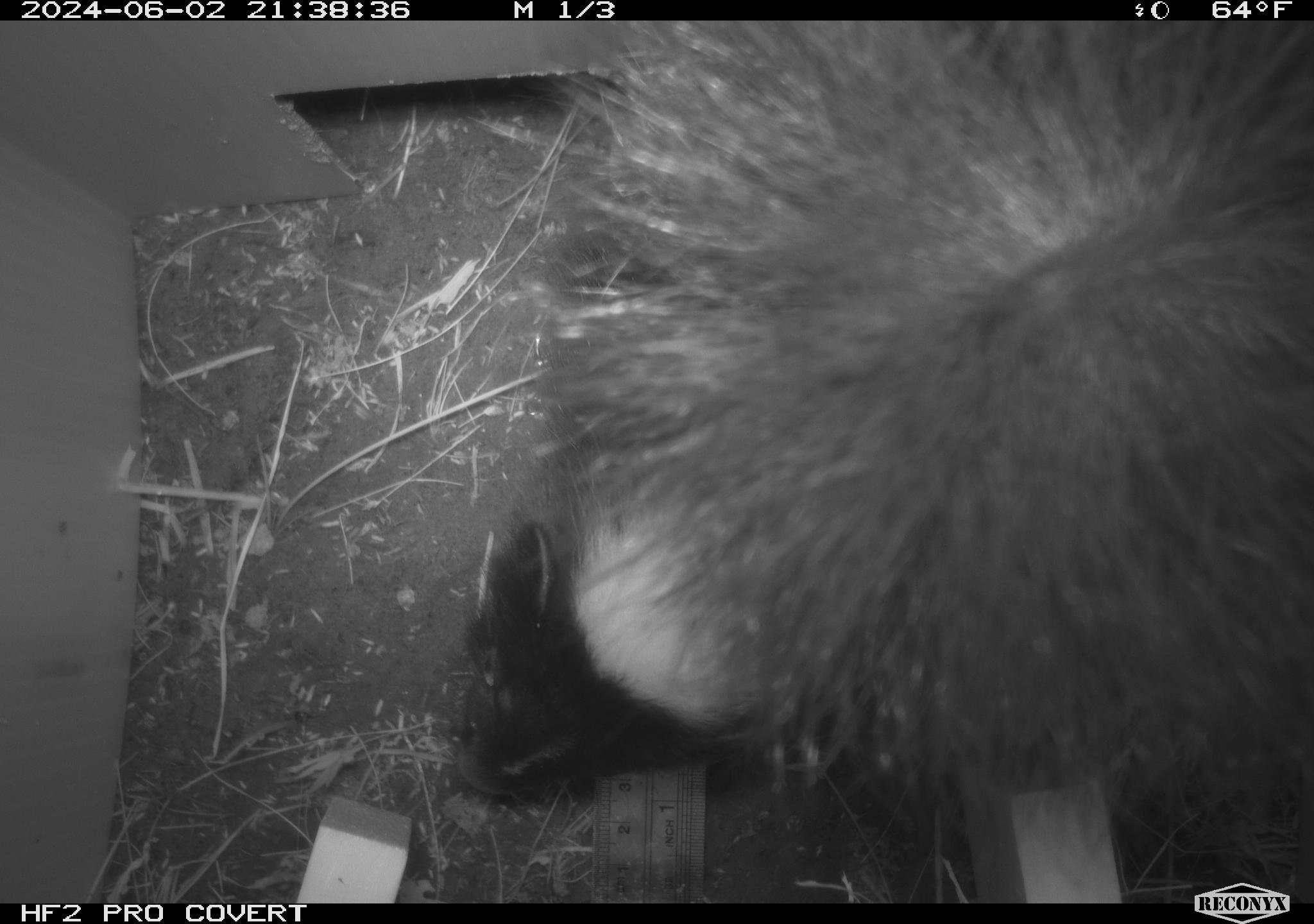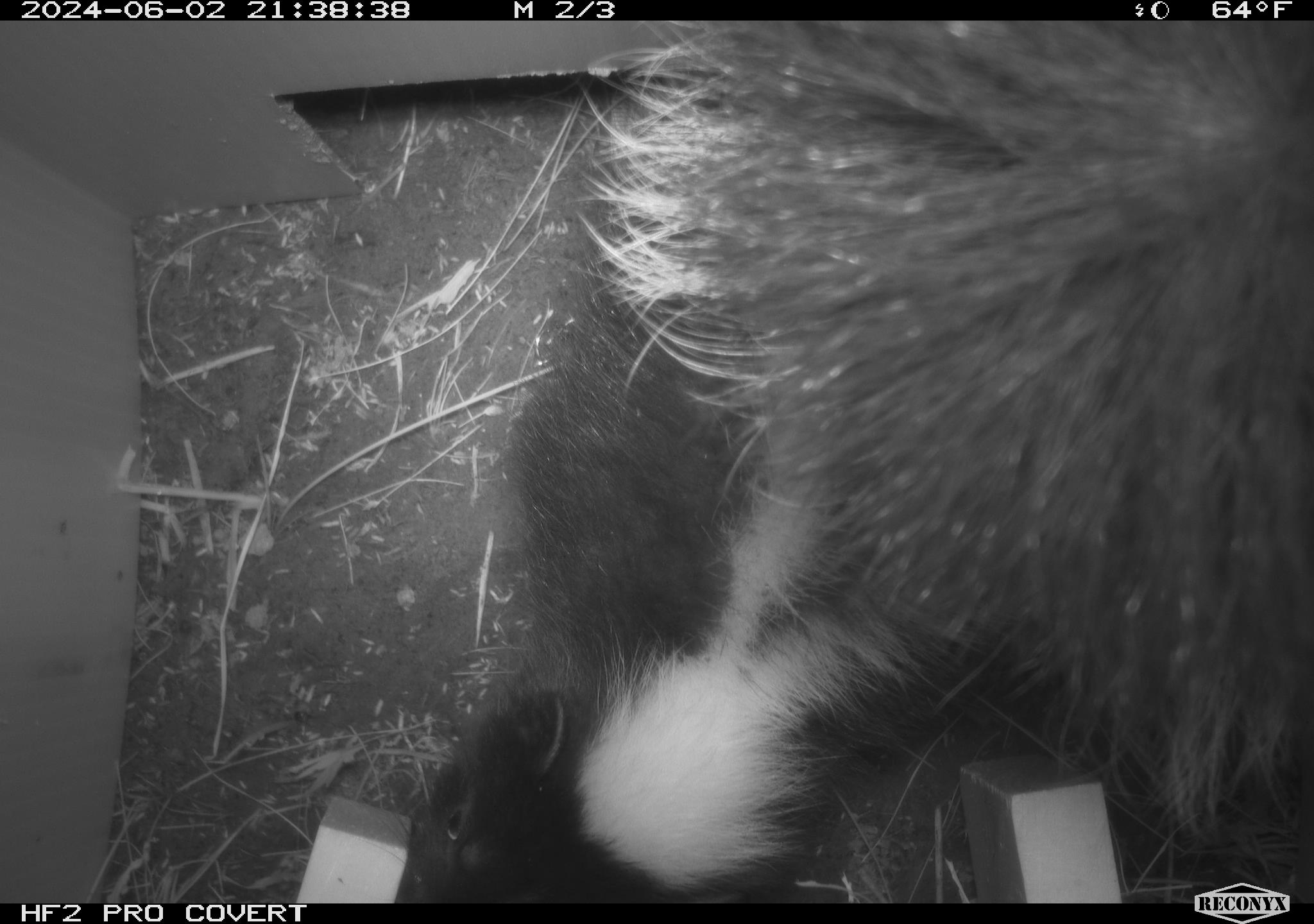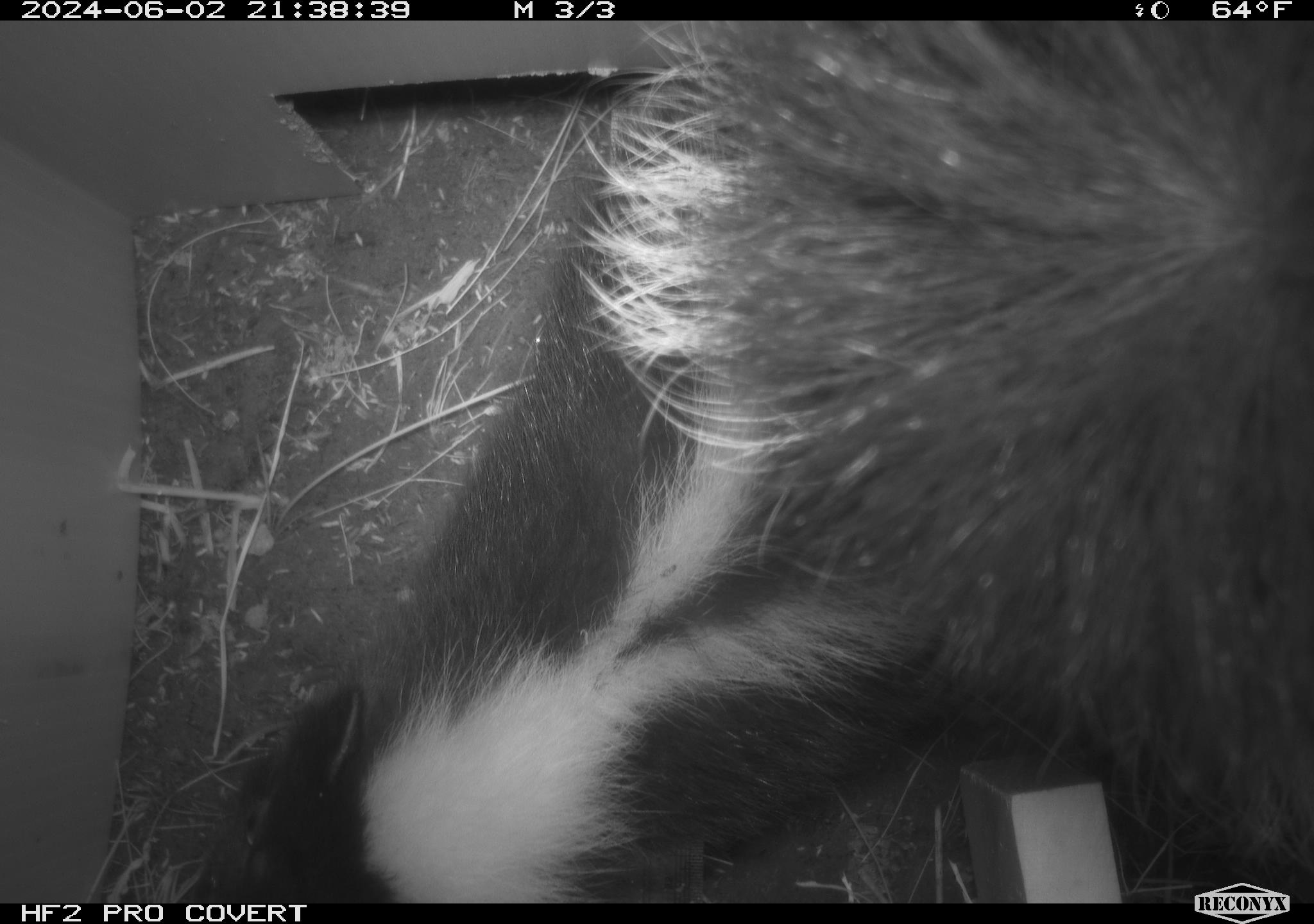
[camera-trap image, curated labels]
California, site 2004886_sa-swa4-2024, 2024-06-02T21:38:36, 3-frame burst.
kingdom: Animalia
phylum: Chordata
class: Mammalia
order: Carnivora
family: Mephitidae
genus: Mephitis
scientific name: Mephitis mephitis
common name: striped skunk